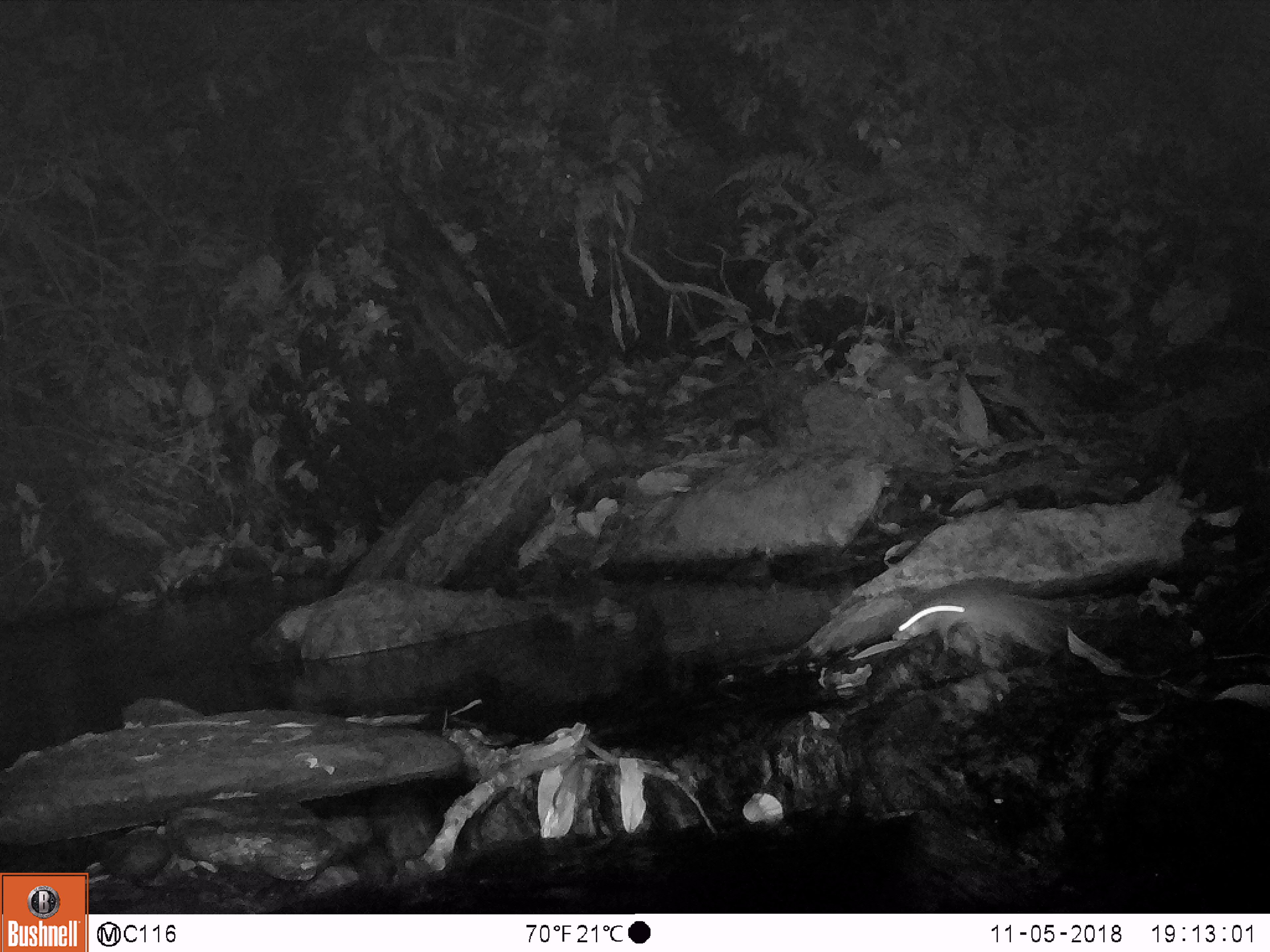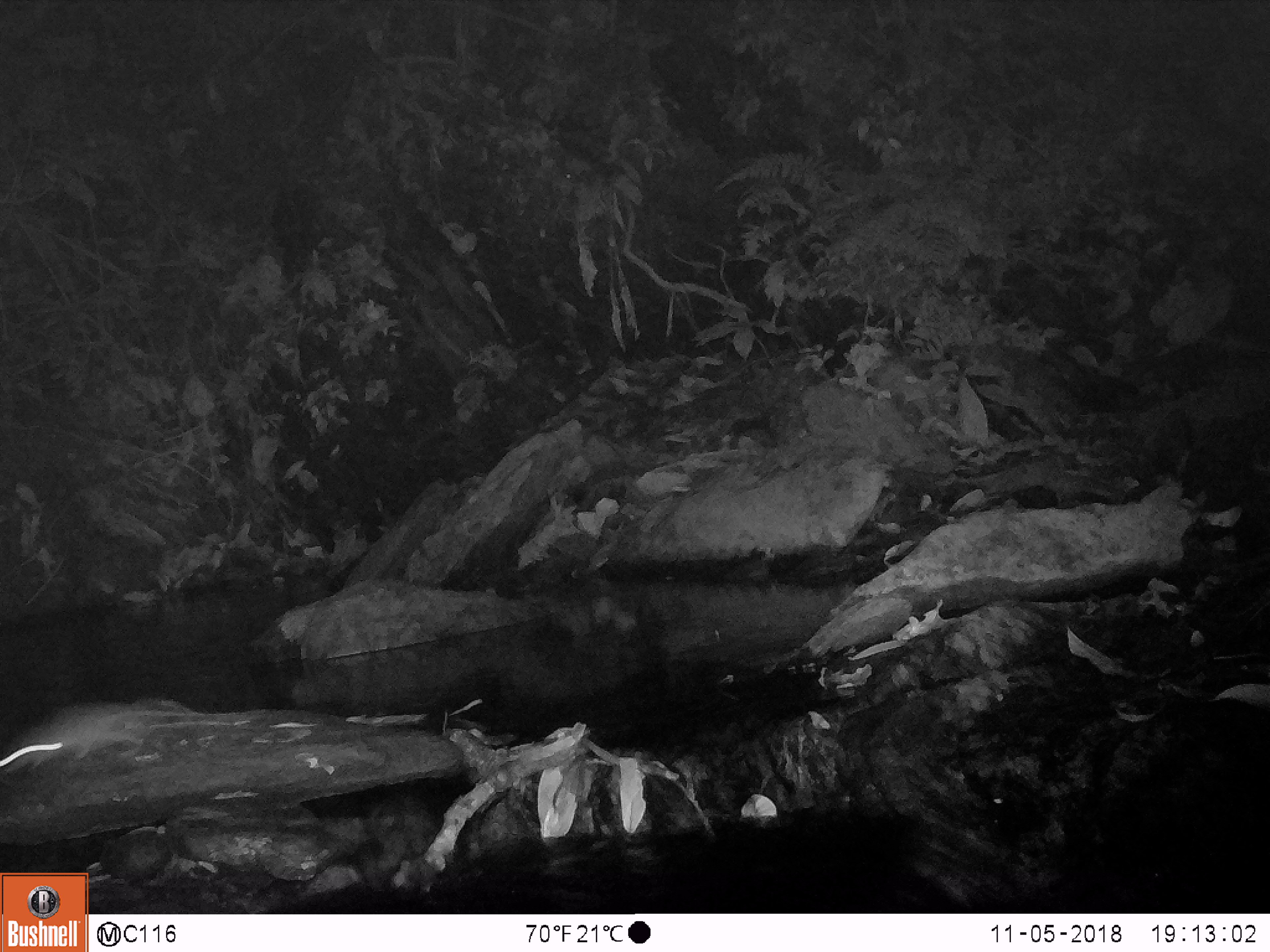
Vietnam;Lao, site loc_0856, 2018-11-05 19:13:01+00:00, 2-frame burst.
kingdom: Animalia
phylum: Chordata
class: Mammalia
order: Rodentia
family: Muridae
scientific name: Muridae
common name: old-world mice and rats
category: unidentified murid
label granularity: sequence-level